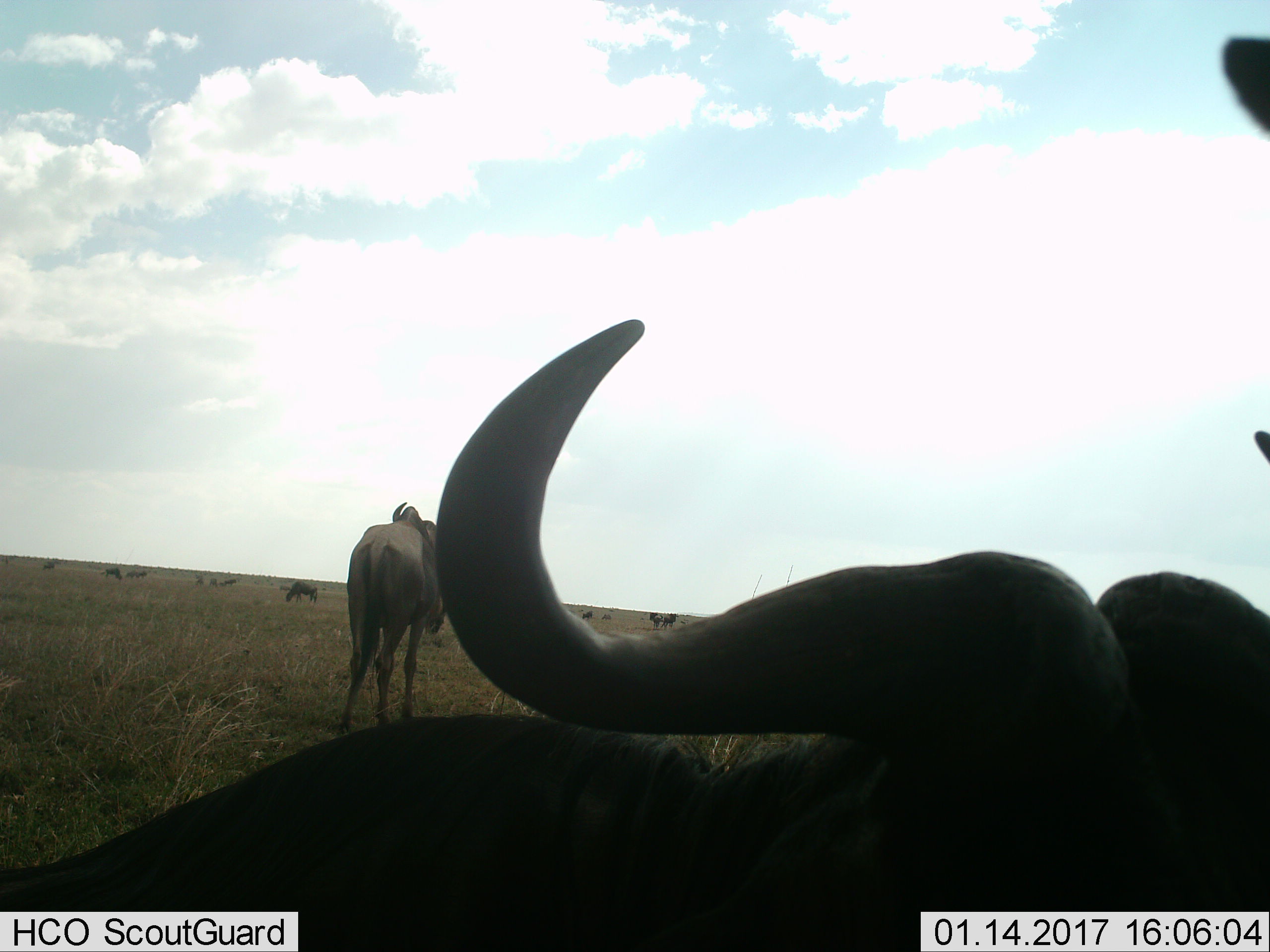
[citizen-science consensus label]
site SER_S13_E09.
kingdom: Animalia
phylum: Chordata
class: Mammalia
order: Artiodactyla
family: Bovidae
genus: Connochaetes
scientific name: Connochaetes taurinus taurinus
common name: blue wildebeest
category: wildebeestblue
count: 11-50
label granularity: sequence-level